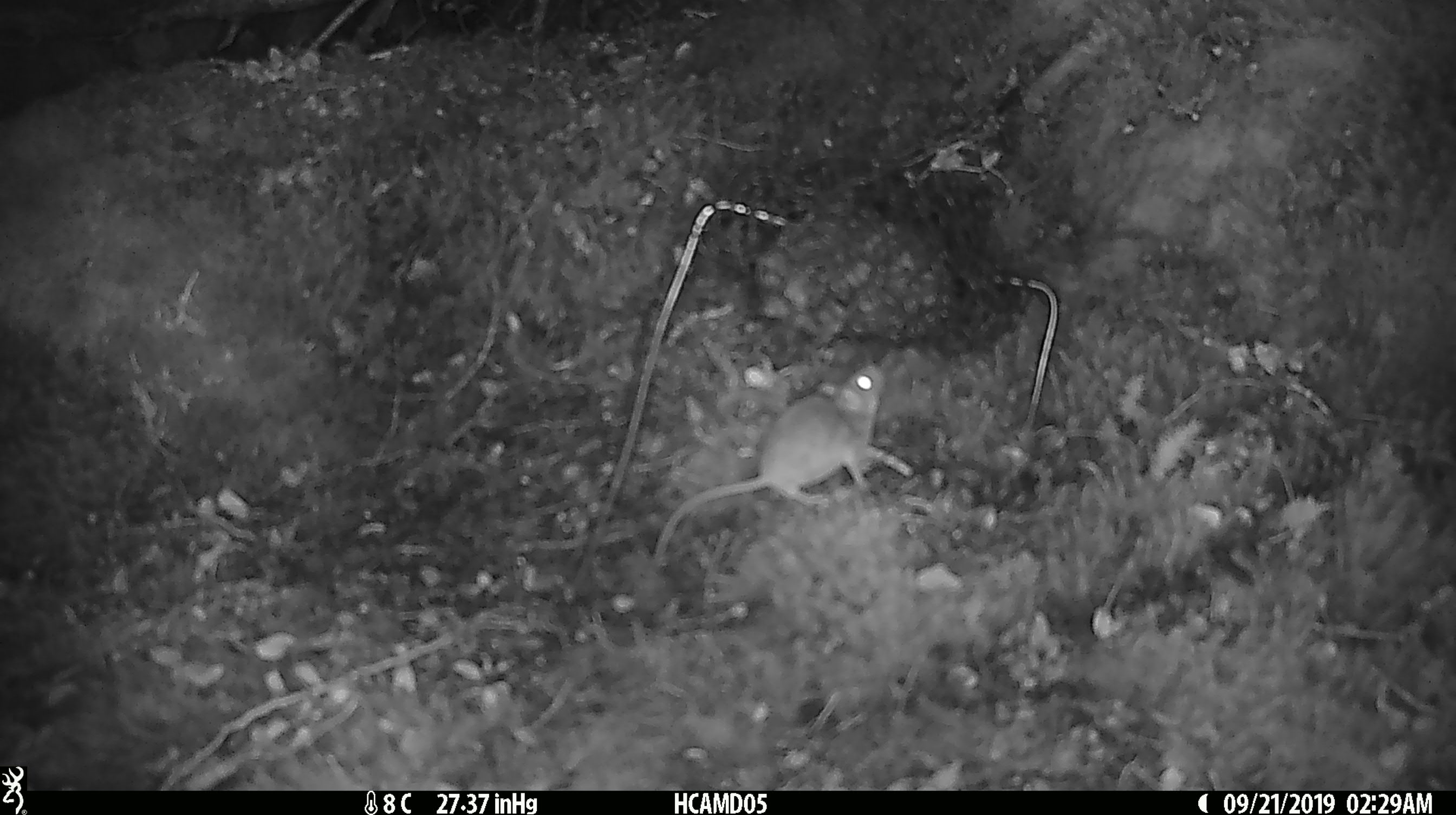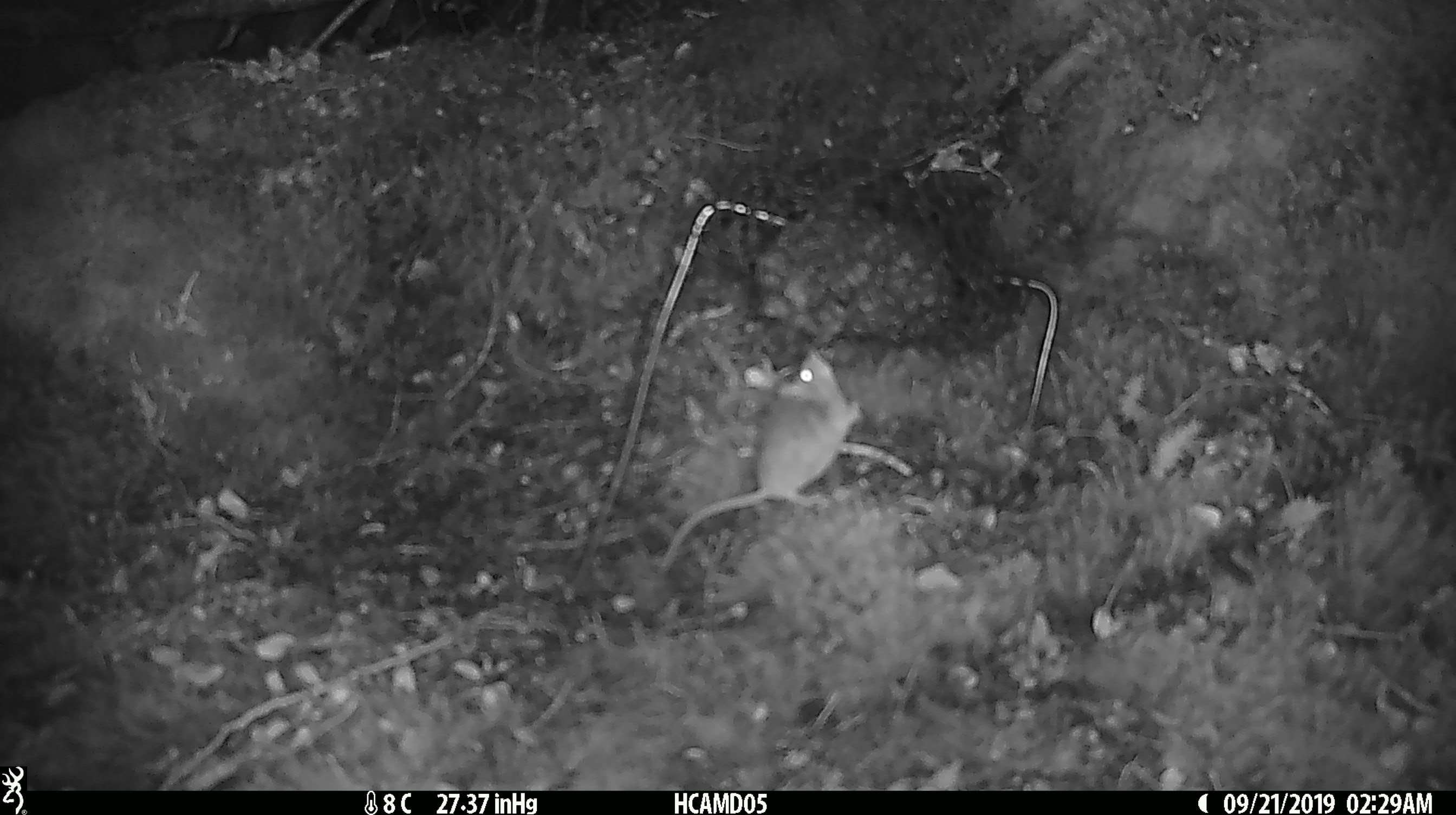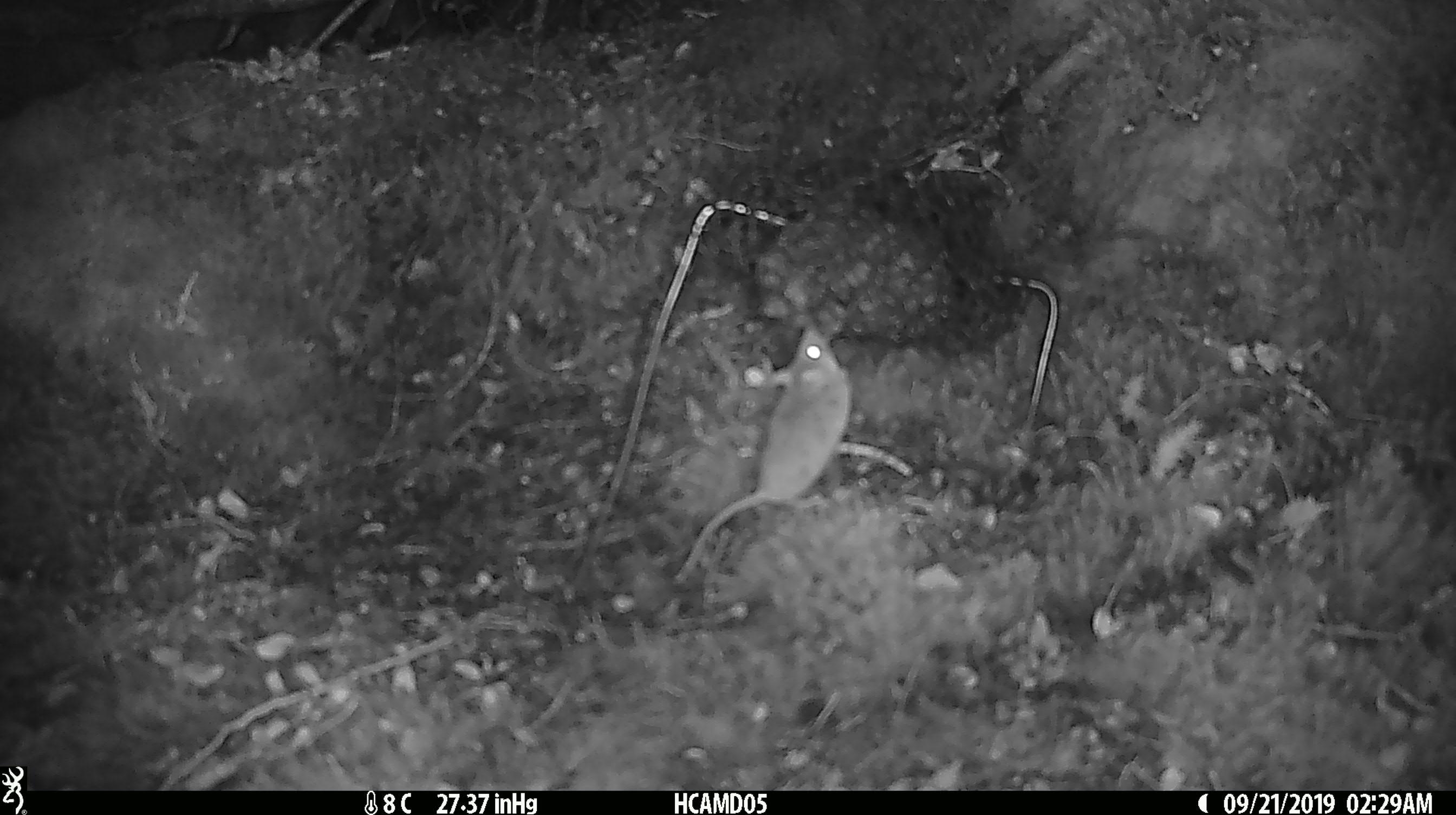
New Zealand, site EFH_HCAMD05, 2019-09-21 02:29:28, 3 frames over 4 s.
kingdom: Animalia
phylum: Chordata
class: Mammalia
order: Rodentia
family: Muridae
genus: Mus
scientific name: Mus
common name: mouse